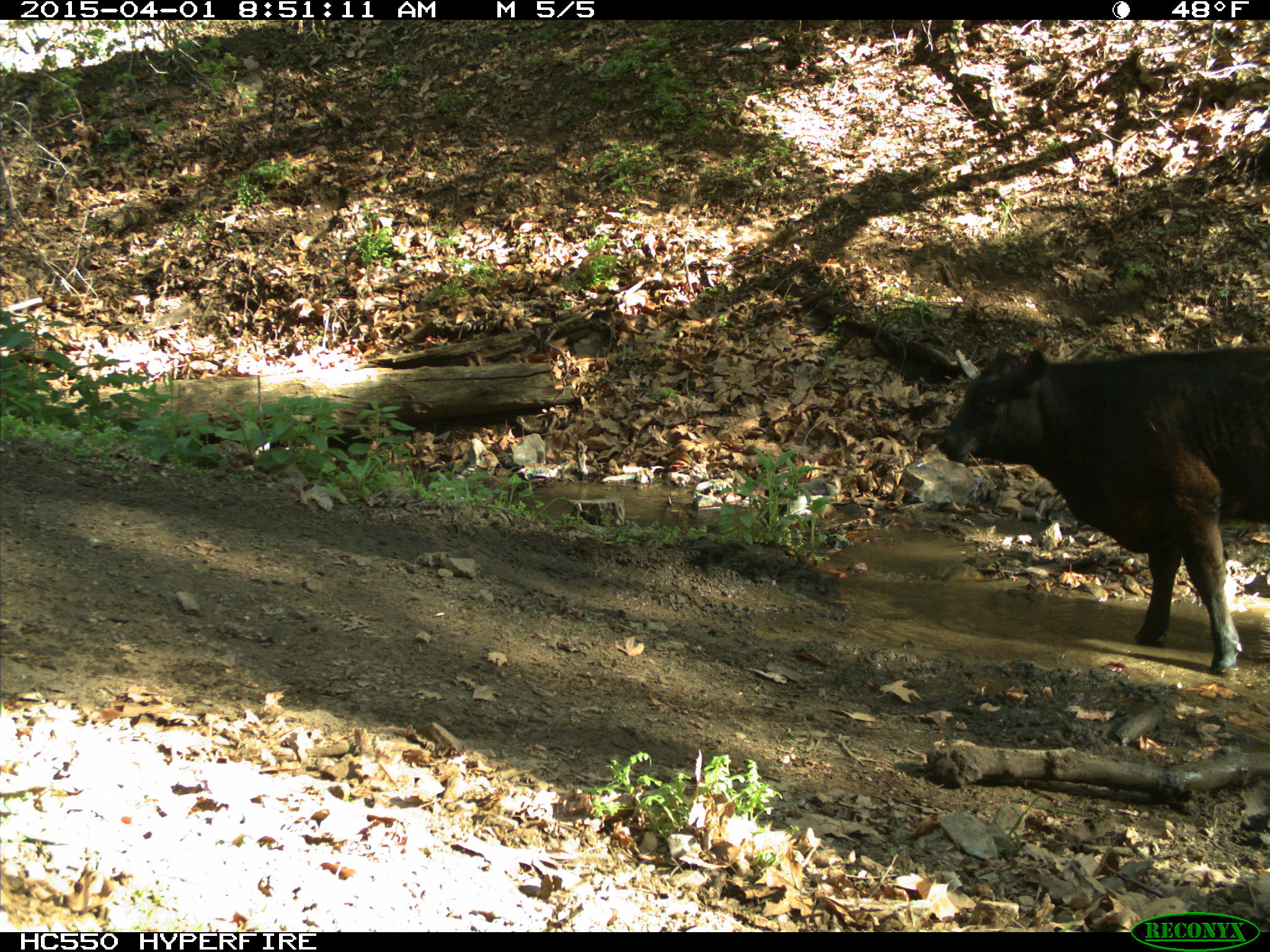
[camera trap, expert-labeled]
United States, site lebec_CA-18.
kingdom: Animalia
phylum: Chordata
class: Mammalia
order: Artiodactyla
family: Bovidae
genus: Bos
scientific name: Bos taurus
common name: domestic cow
Bos taurus (domestic cow).